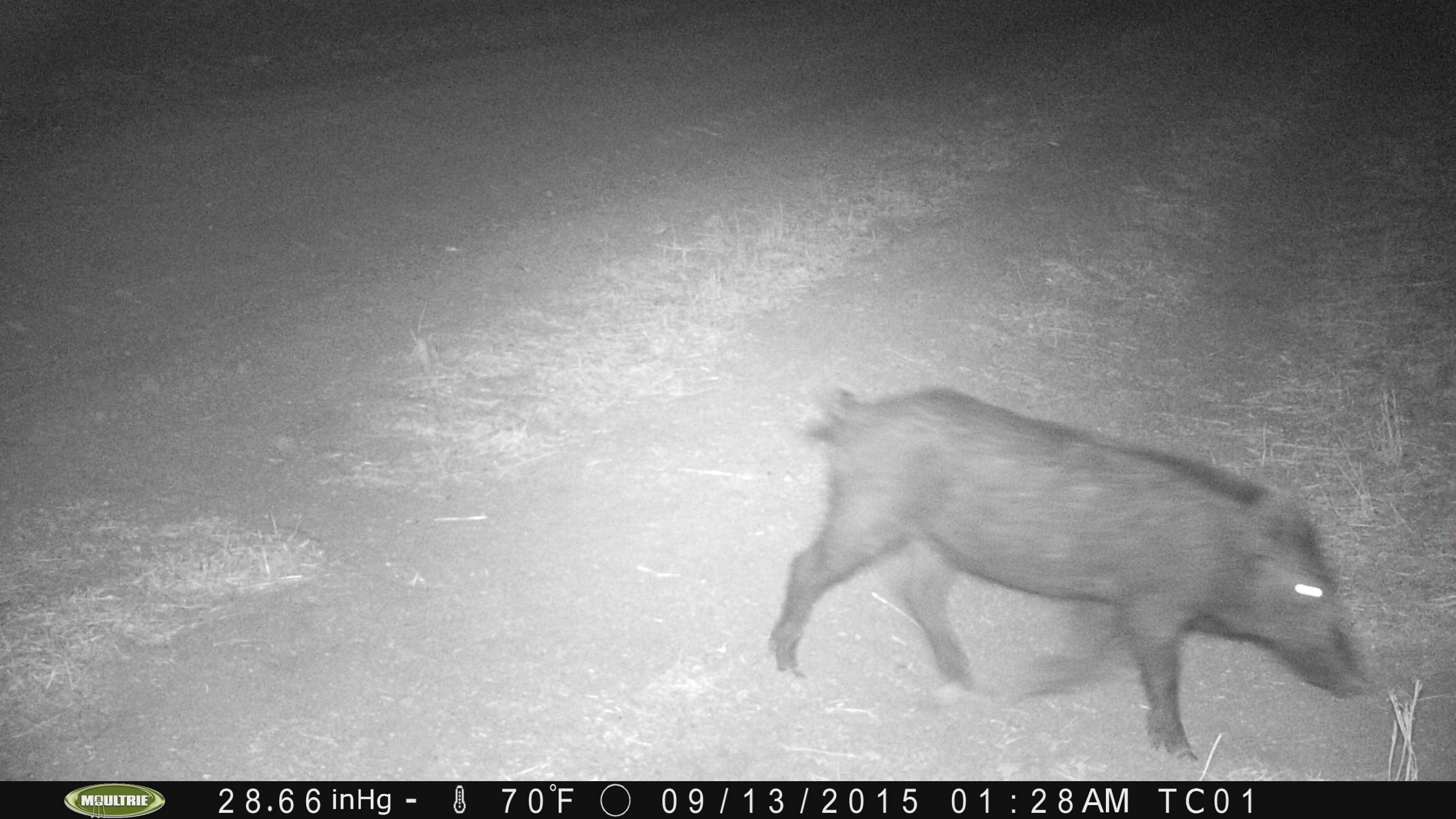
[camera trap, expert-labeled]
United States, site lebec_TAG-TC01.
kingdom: Animalia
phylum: Chordata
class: Mammalia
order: Artiodactyla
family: Suidae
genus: Sus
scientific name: Sus scrofa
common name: wild boar